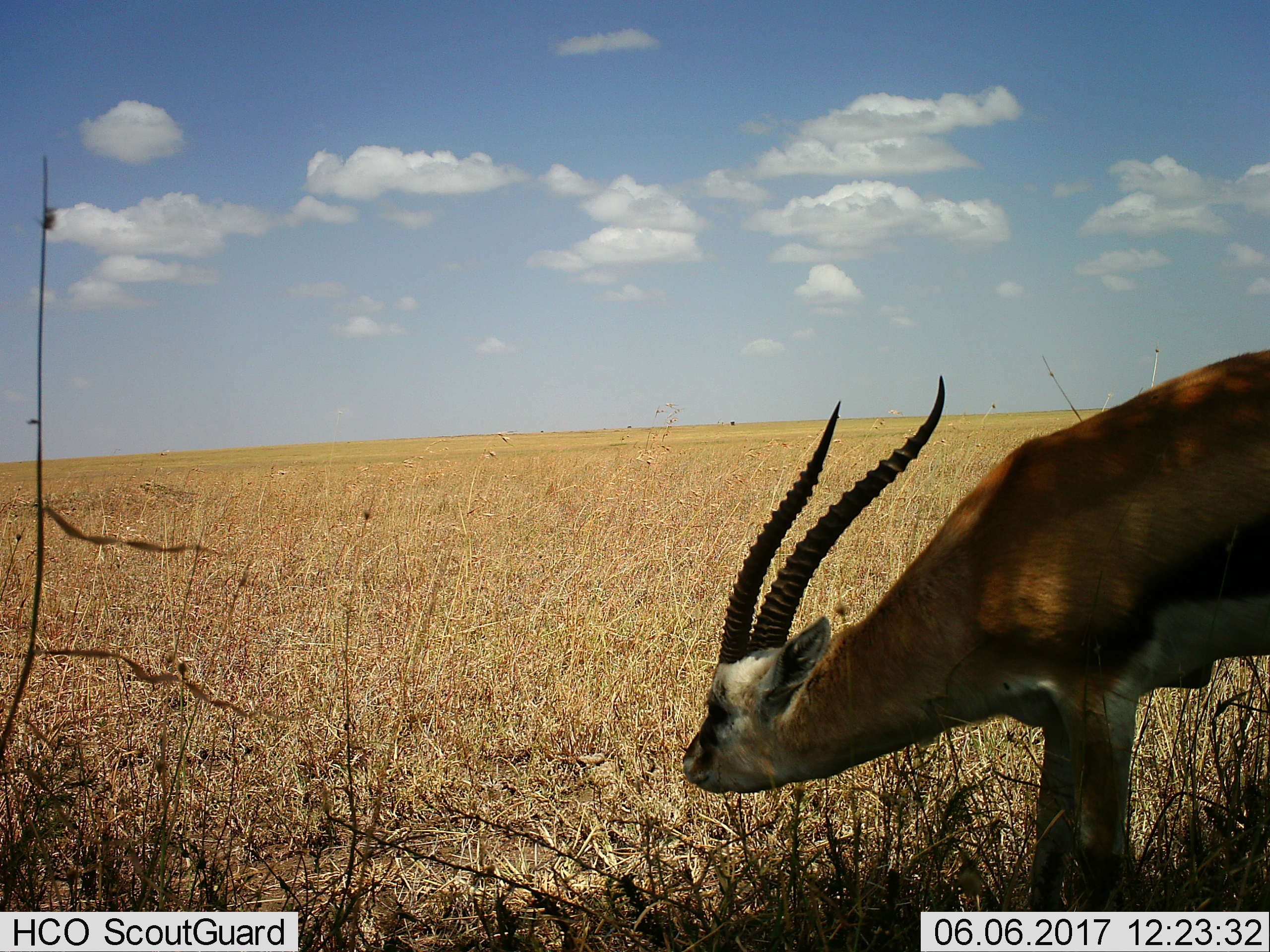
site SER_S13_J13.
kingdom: Animalia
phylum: Chordata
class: Mammalia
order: Artiodactyla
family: Bovidae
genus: Eudorcas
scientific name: Eudorcas thomsonii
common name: thomson's gazelle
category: gazellethomsons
Gazellethomsons (thomson's gazelle) (Eudorcas thomsonii), count 1. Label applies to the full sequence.